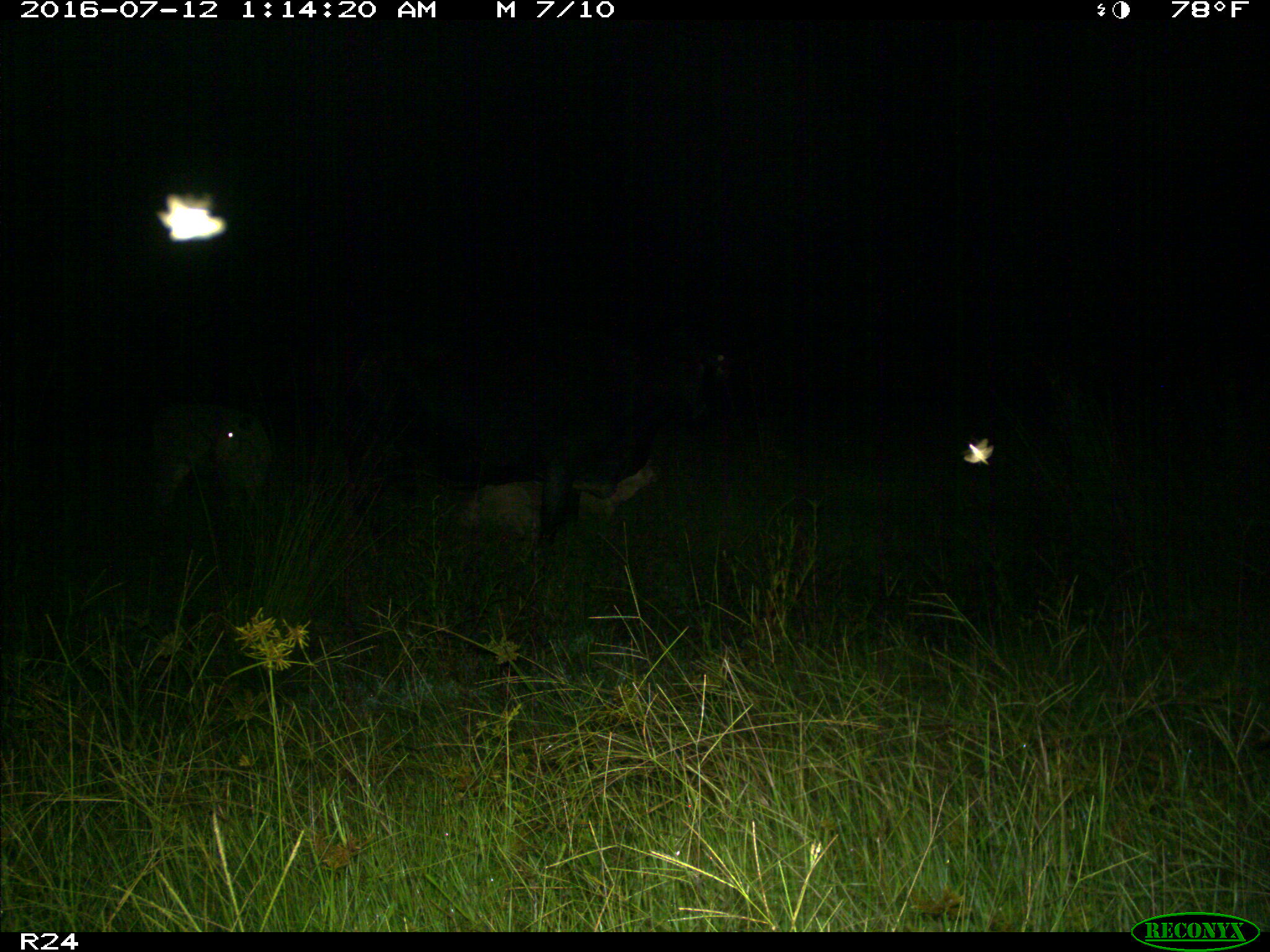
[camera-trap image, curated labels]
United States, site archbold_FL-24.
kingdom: Animalia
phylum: Chordata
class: Mammalia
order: Artiodactyla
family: Bovidae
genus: Bos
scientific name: Bos taurus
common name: domestic cow